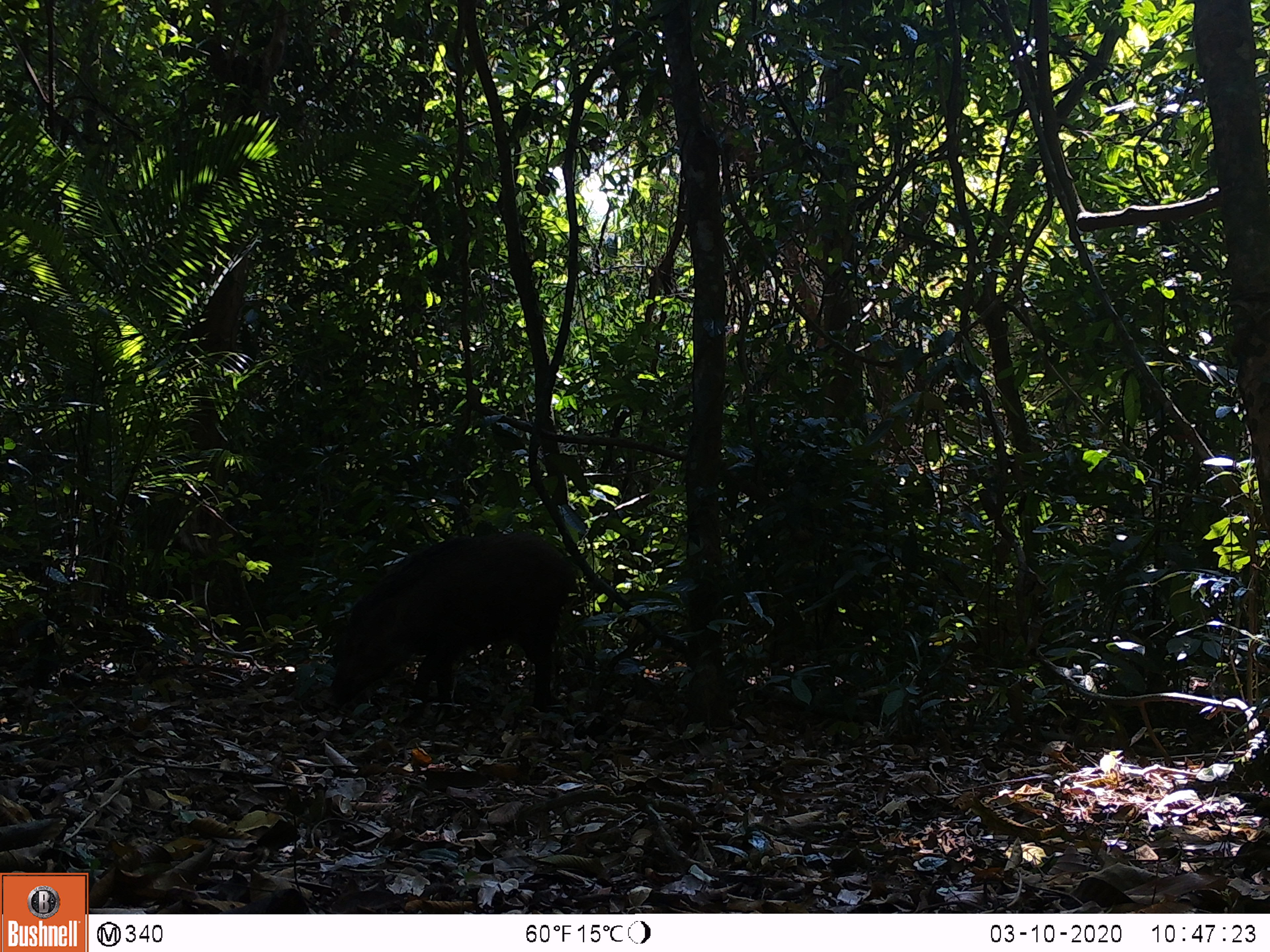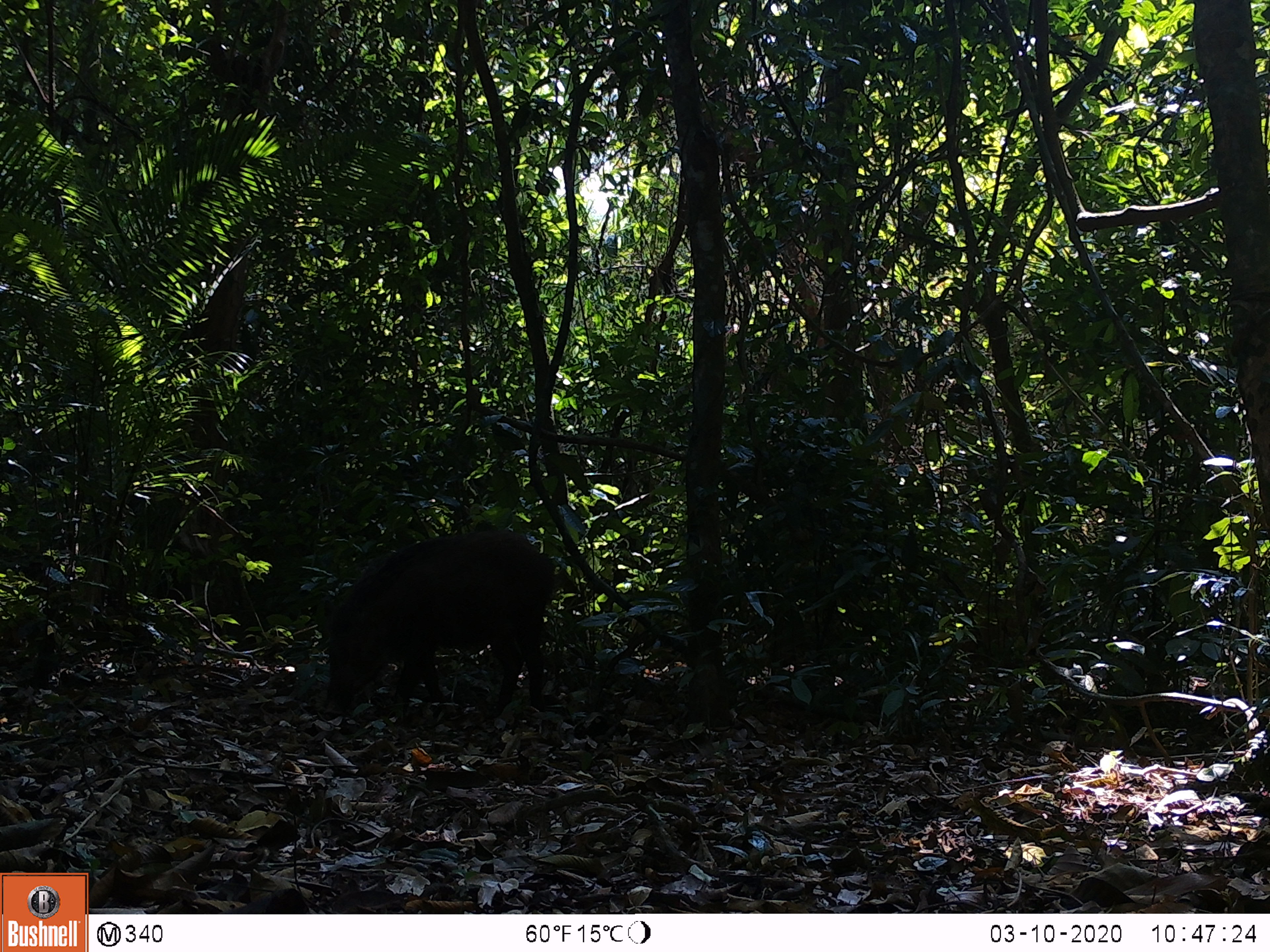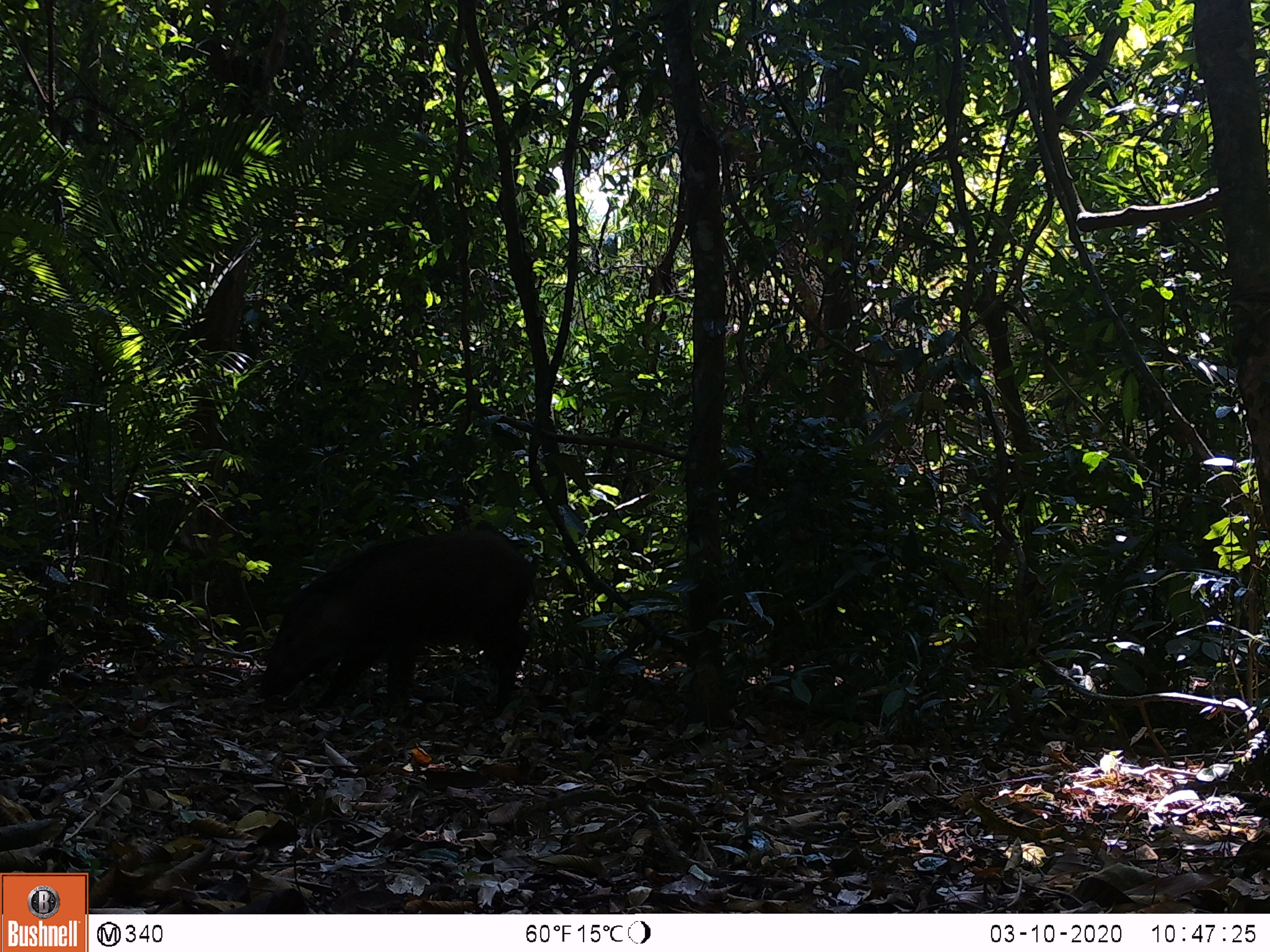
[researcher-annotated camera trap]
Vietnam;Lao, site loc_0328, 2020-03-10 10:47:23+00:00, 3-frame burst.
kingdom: Animalia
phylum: Chordata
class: Mammalia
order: Artiodactyla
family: Suidae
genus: Sus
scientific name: Sus scrofa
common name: eurasian wild pig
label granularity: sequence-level